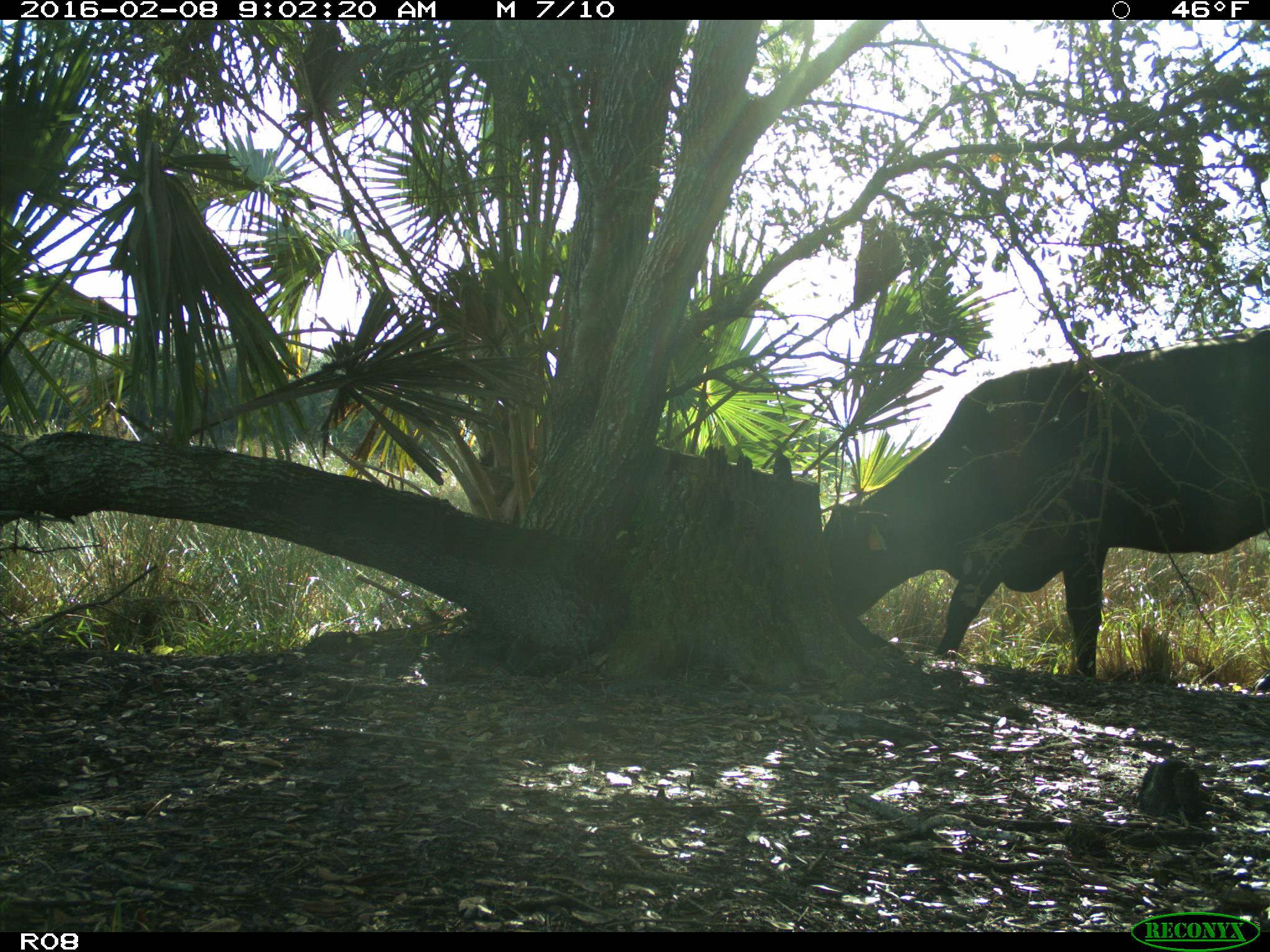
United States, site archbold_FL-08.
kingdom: Animalia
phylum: Chordata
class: Mammalia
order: Artiodactyla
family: Bovidae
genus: Bos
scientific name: Bos taurus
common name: domestic cow